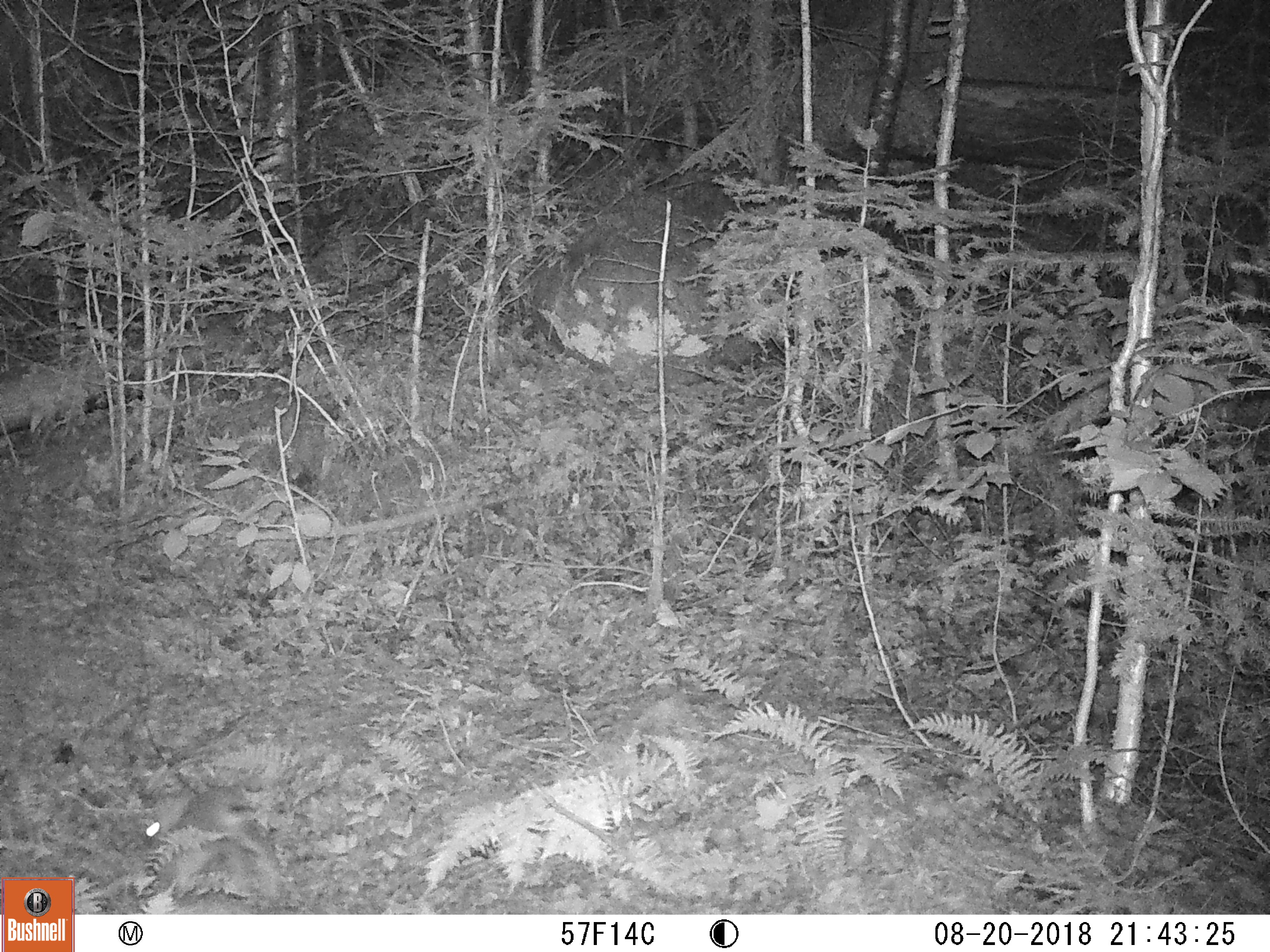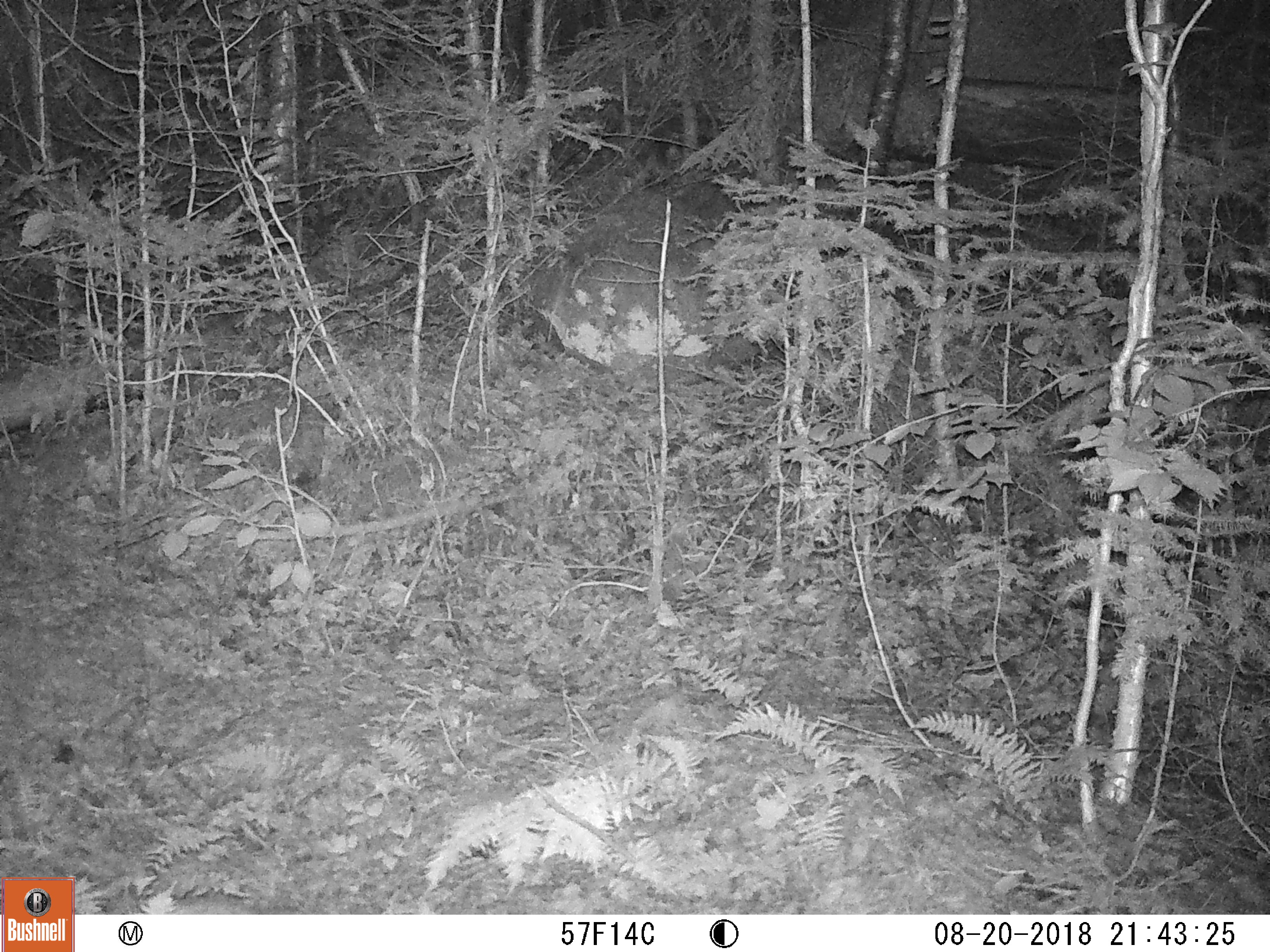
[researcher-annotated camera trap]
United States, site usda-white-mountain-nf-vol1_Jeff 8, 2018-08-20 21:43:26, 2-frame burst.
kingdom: Animalia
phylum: Chordata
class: Mammalia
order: Lagomorpha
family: Leporidae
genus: Lepus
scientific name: Lepus americanus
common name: snowshoe hare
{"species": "snowshoe hare (Lepus americanus)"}